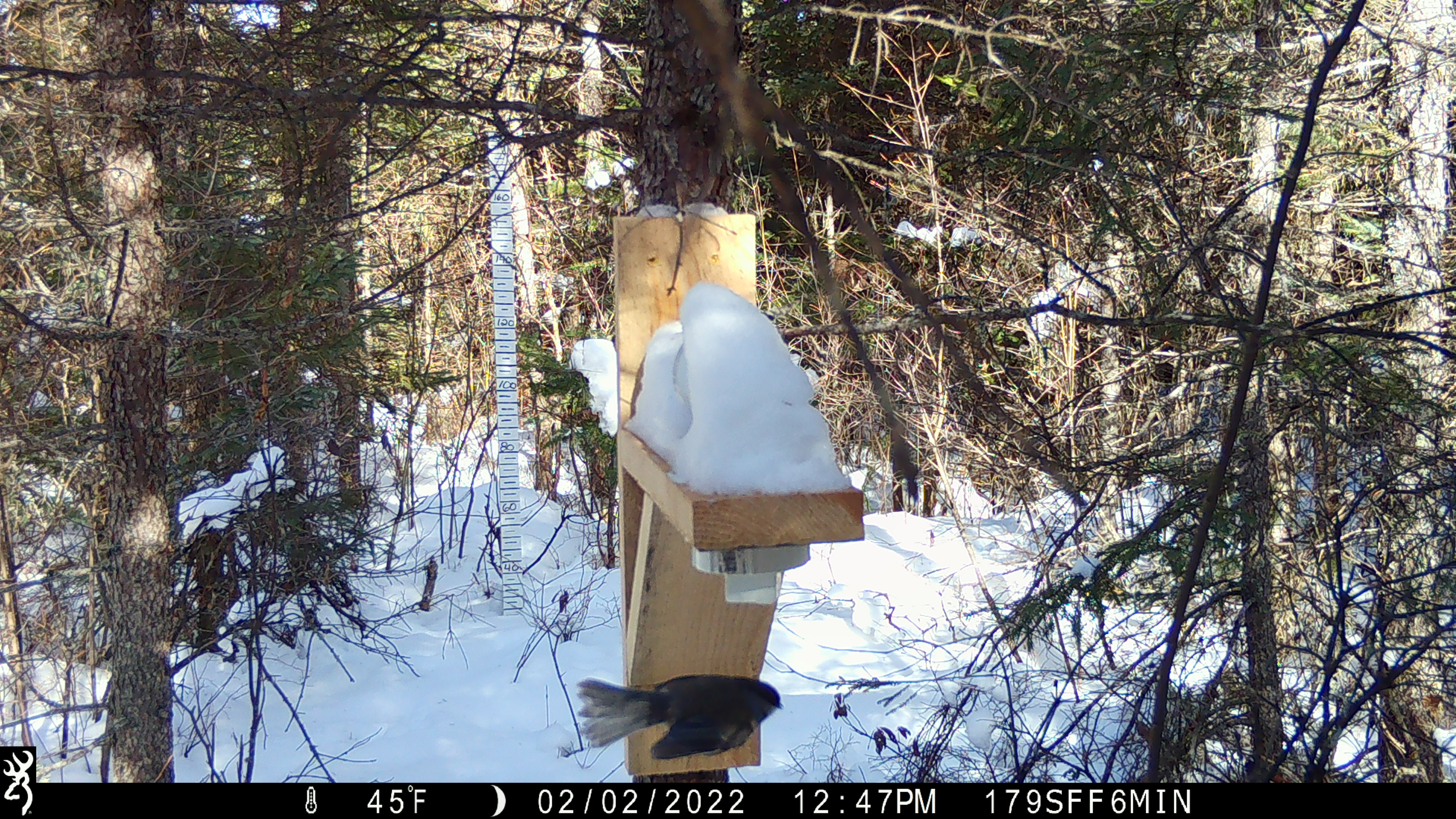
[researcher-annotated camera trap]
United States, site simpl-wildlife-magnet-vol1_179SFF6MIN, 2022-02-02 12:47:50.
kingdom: Animalia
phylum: Chordata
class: Aves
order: Passeriformes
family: Paridae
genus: Poecile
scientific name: Poecile atricapillus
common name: black-capped chickadee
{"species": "black-capped chickadee (Poecile atricapillus)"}